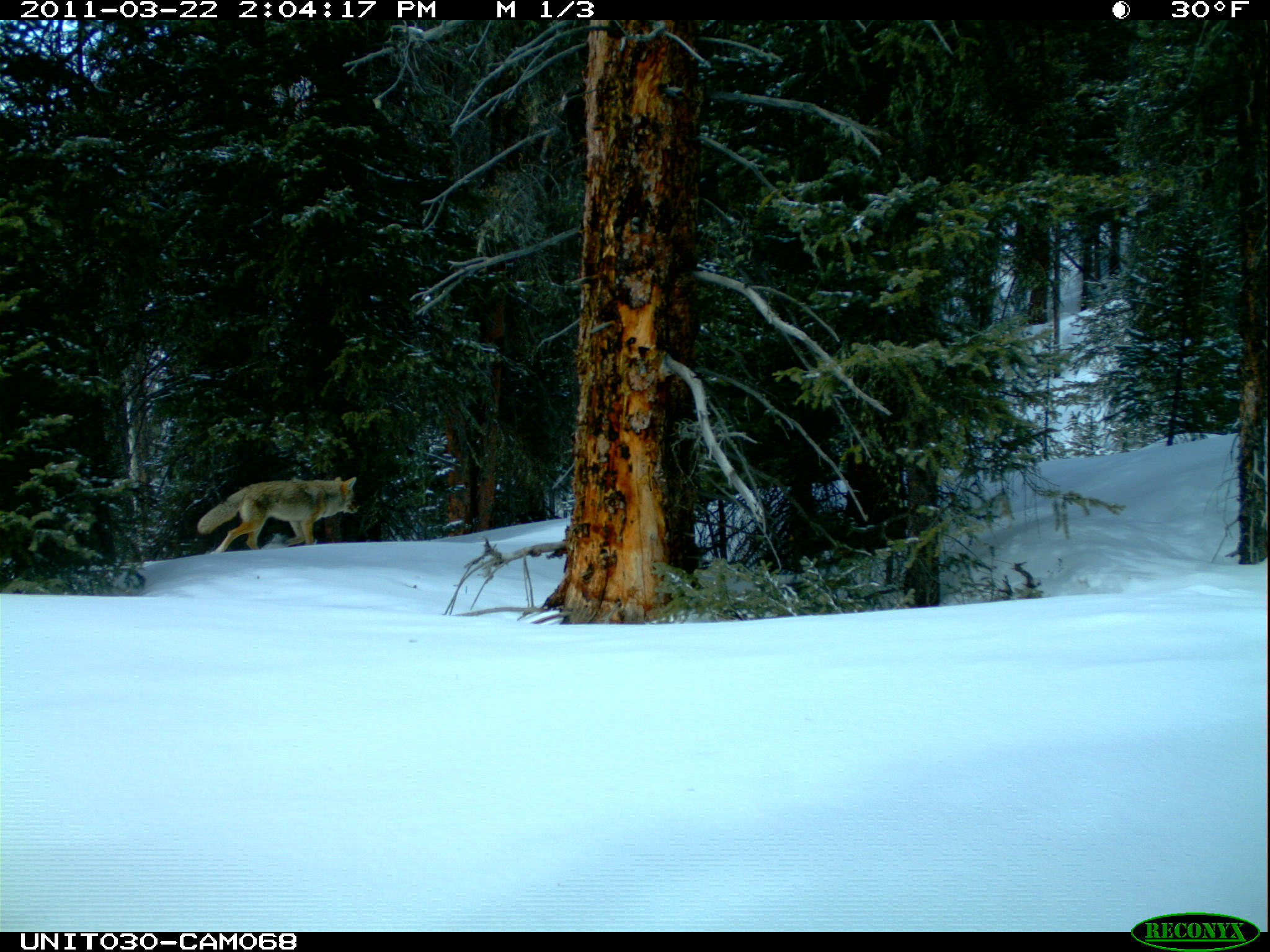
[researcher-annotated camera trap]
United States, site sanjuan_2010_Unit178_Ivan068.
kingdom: Animalia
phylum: Chordata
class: Mammalia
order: Carnivora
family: Canidae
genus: Canis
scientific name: Canis latrans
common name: coyote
Canis latrans (coyote).